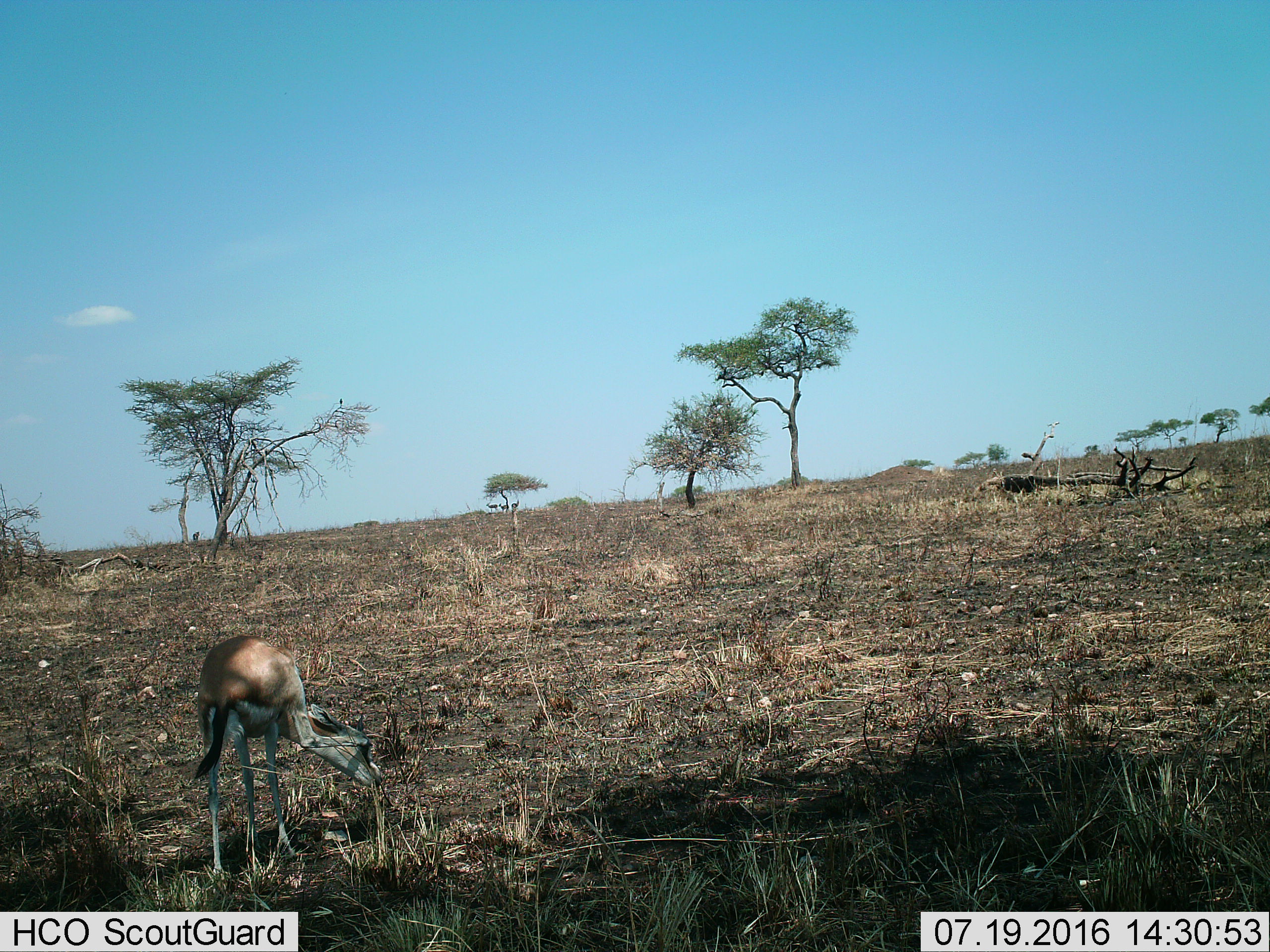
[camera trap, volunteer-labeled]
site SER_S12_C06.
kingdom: Animalia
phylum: Chordata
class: Mammalia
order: Artiodactyla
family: Bovidae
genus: Eudorcas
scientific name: Eudorcas thomsonii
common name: thomson's gazelle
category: gazellethomsons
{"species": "gazellethomsons (thomson's gazelle) (Eudorcas thomsonii)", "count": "1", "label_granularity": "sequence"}